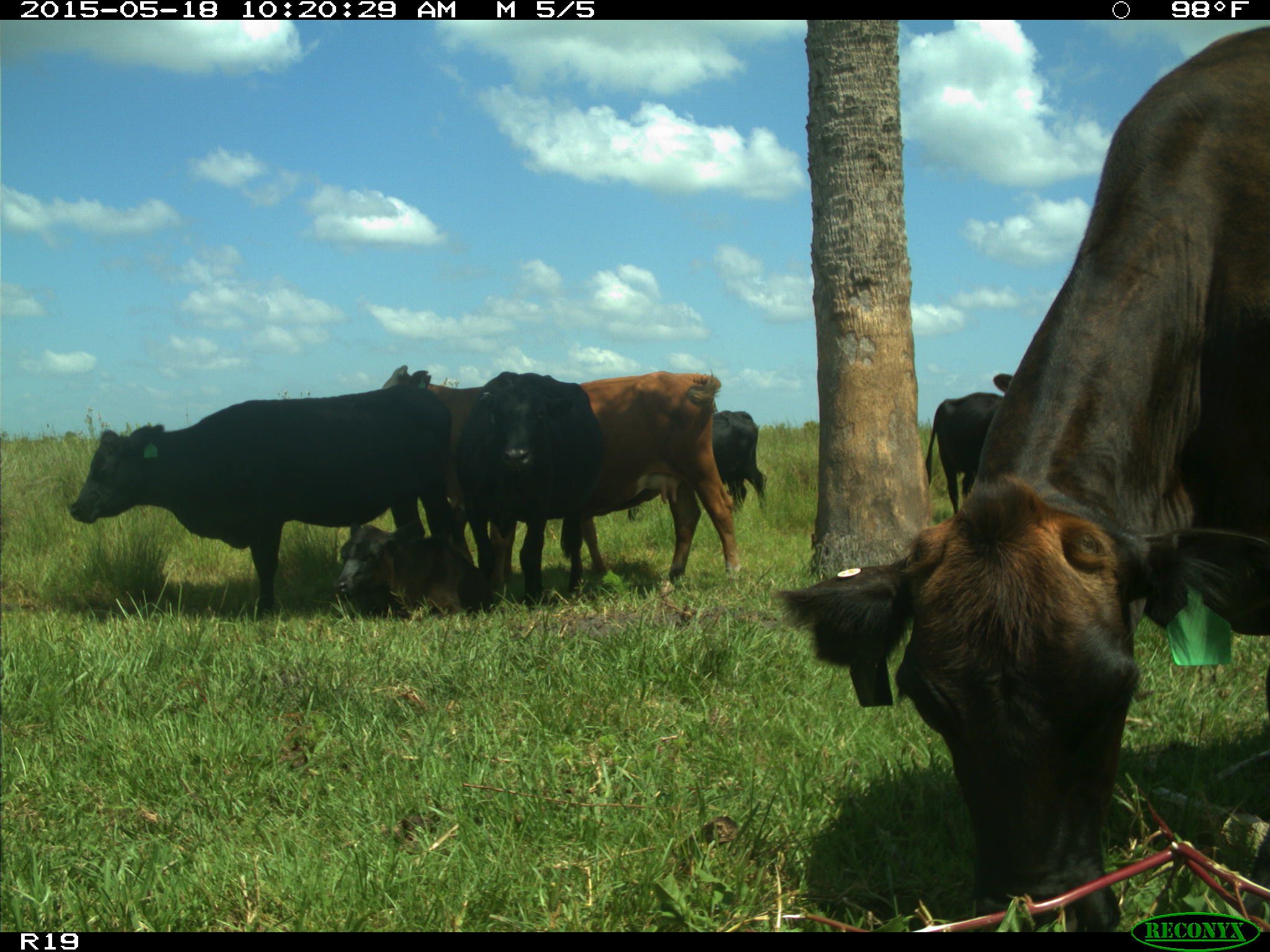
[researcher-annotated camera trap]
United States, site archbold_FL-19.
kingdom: Animalia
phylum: Chordata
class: Mammalia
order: Artiodactyla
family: Bovidae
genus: Bos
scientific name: Bos taurus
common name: domestic cow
Bos taurus (domestic cow).